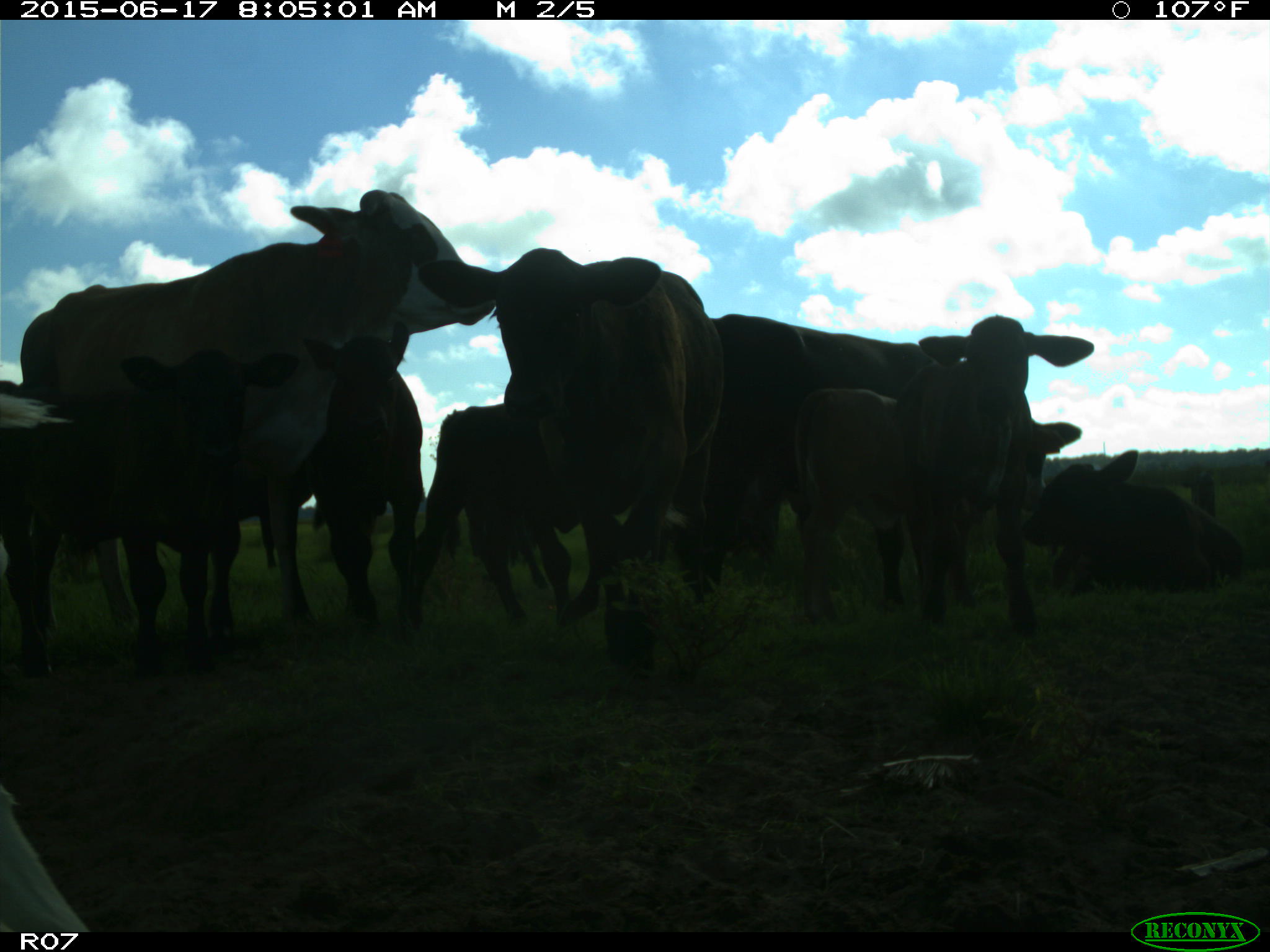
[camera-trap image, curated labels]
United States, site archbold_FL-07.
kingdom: Animalia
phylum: Chordata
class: Mammalia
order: Artiodactyla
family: Bovidae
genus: Bos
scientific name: Bos taurus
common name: domestic cow